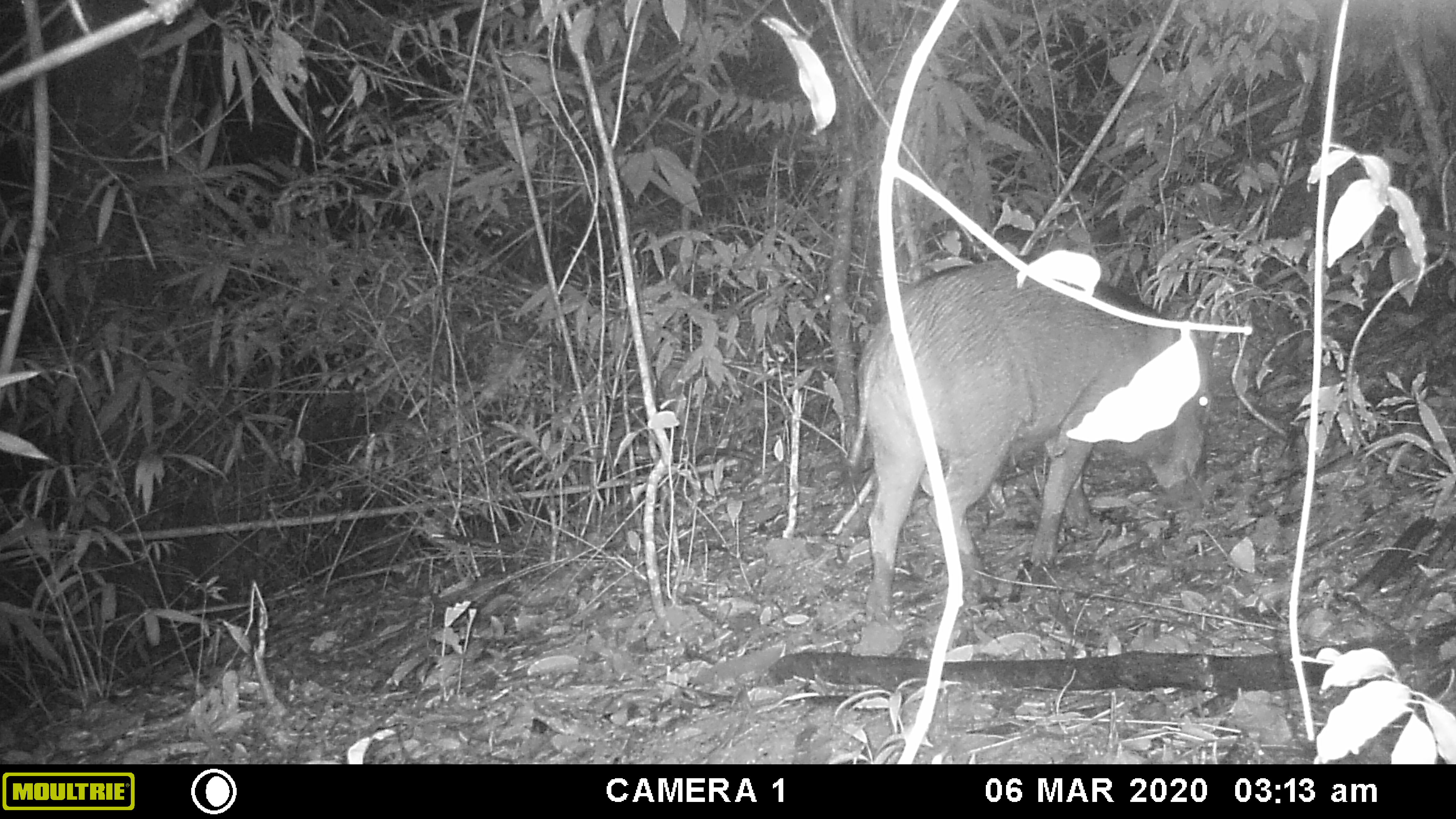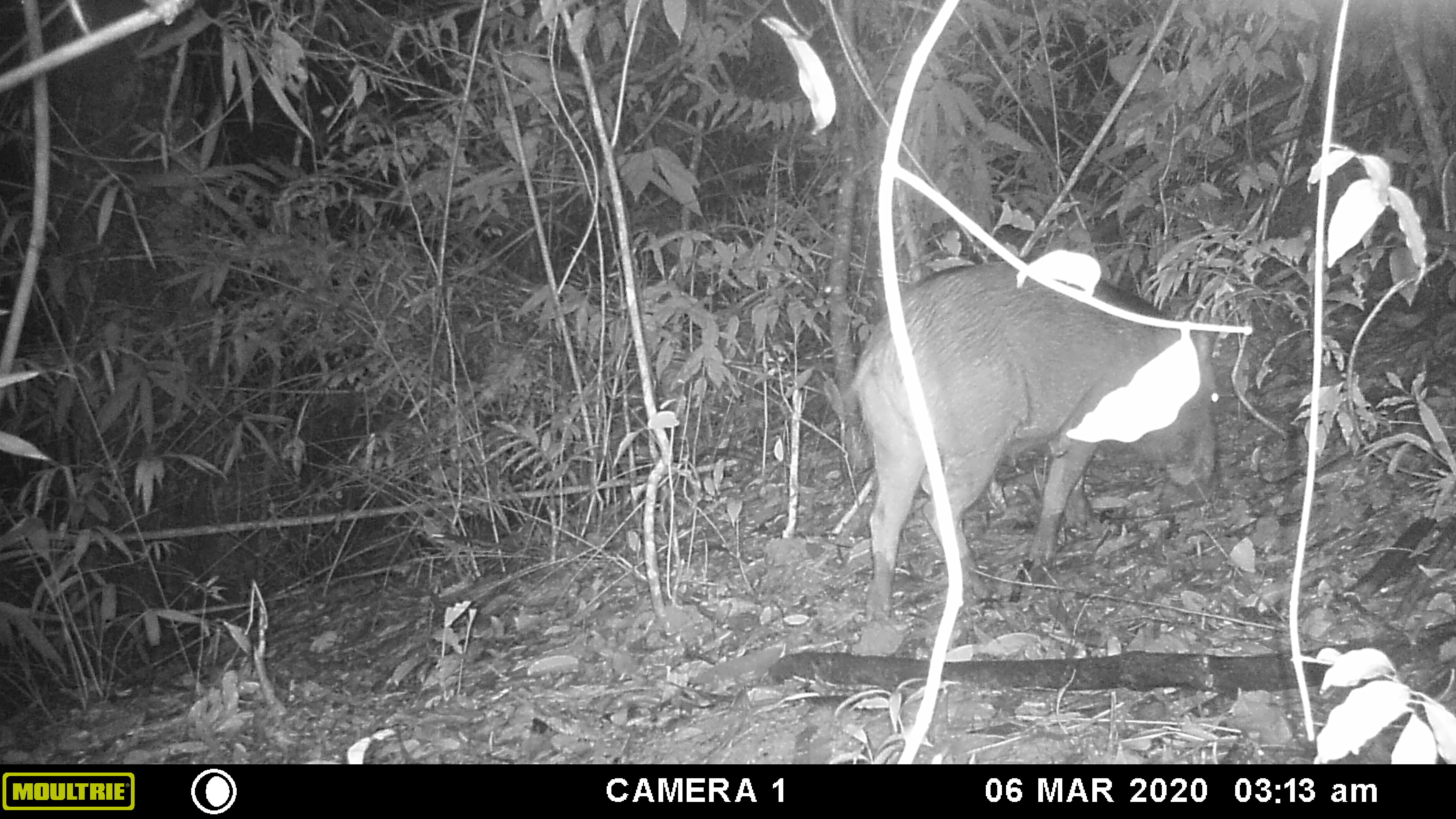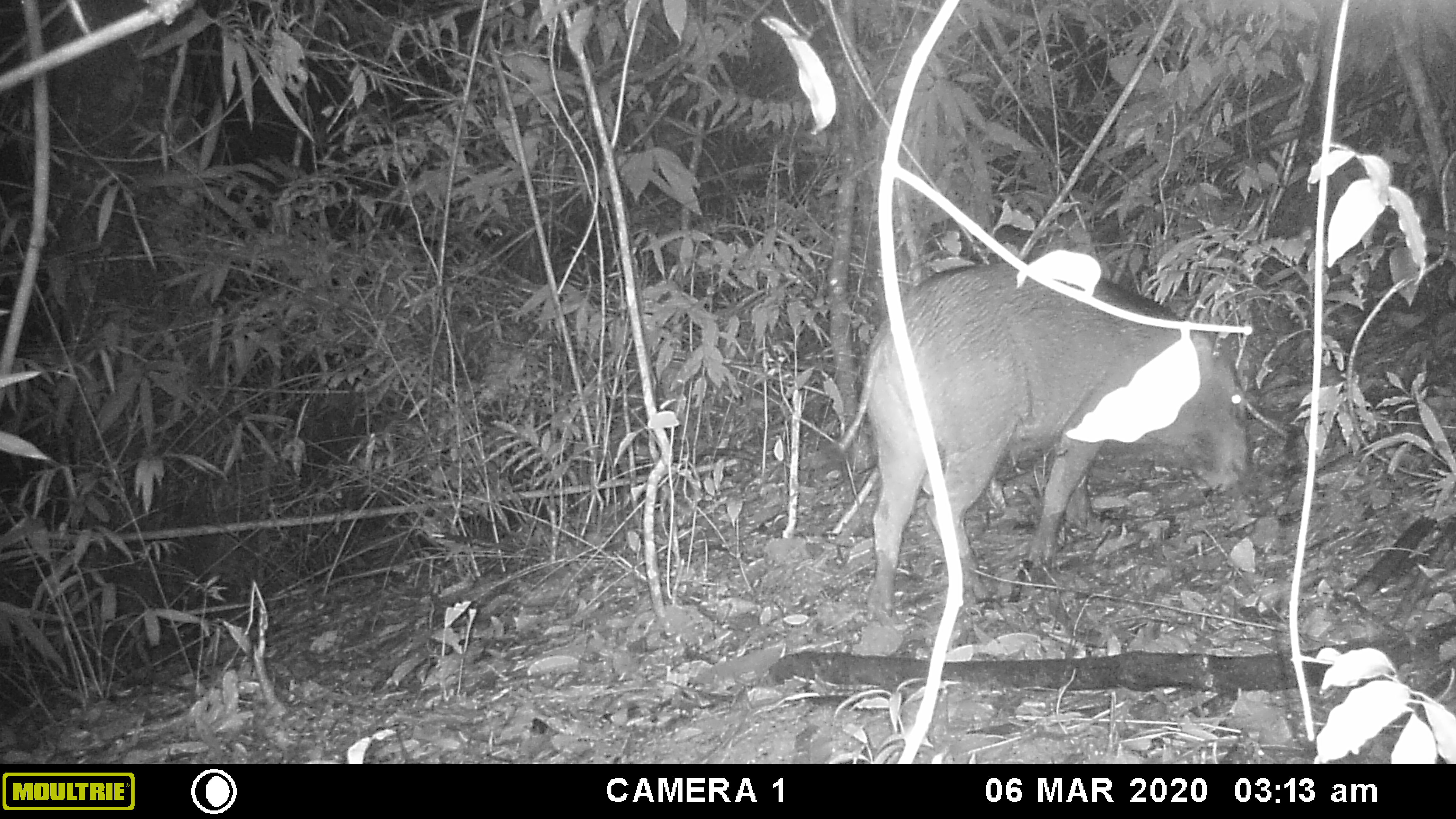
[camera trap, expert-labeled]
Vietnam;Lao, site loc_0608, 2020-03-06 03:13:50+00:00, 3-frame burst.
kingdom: Animalia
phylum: Chordata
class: Mammalia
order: Artiodactyla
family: Suidae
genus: Sus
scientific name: Sus scrofa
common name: eurasian wild pig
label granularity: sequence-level